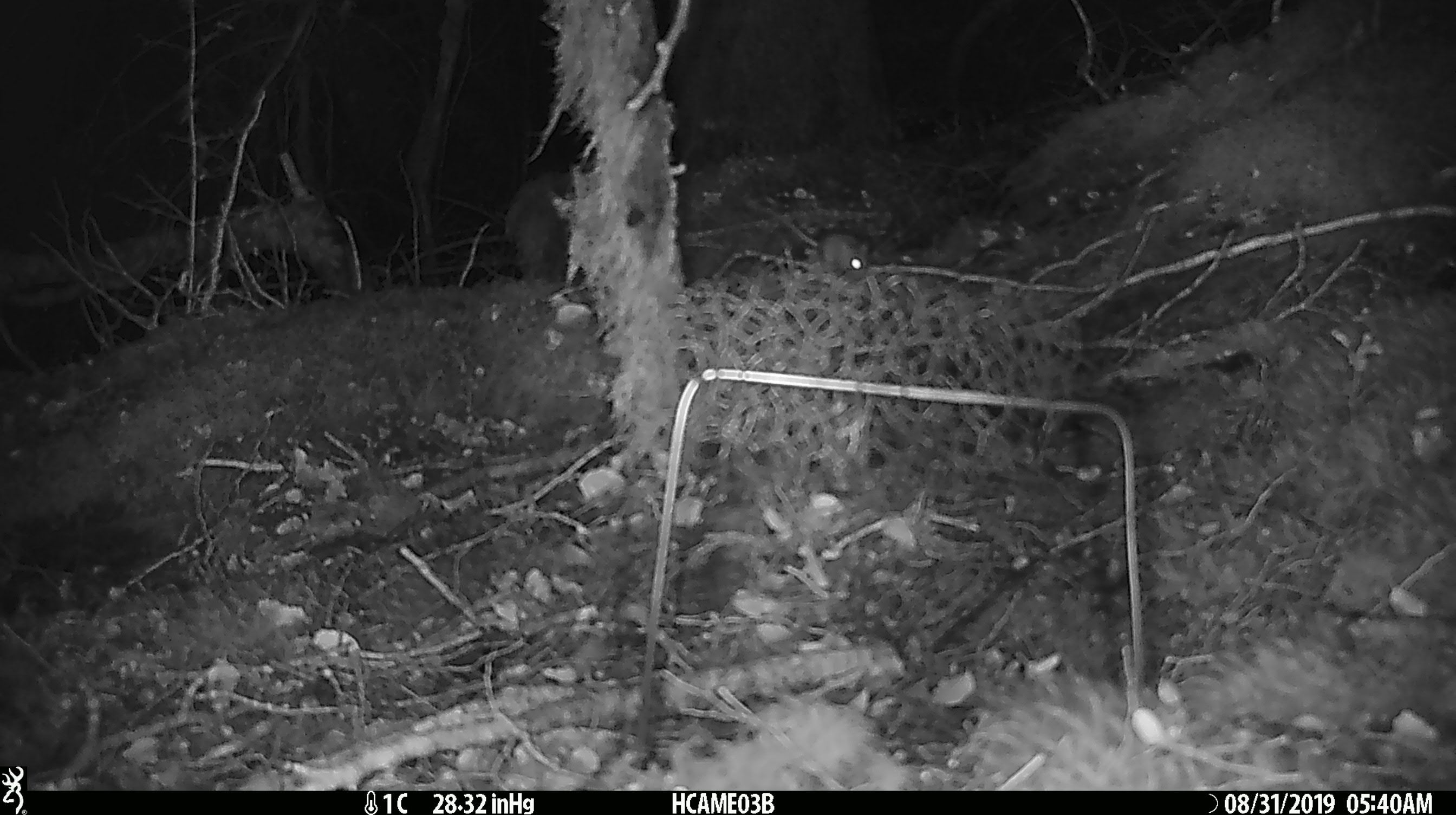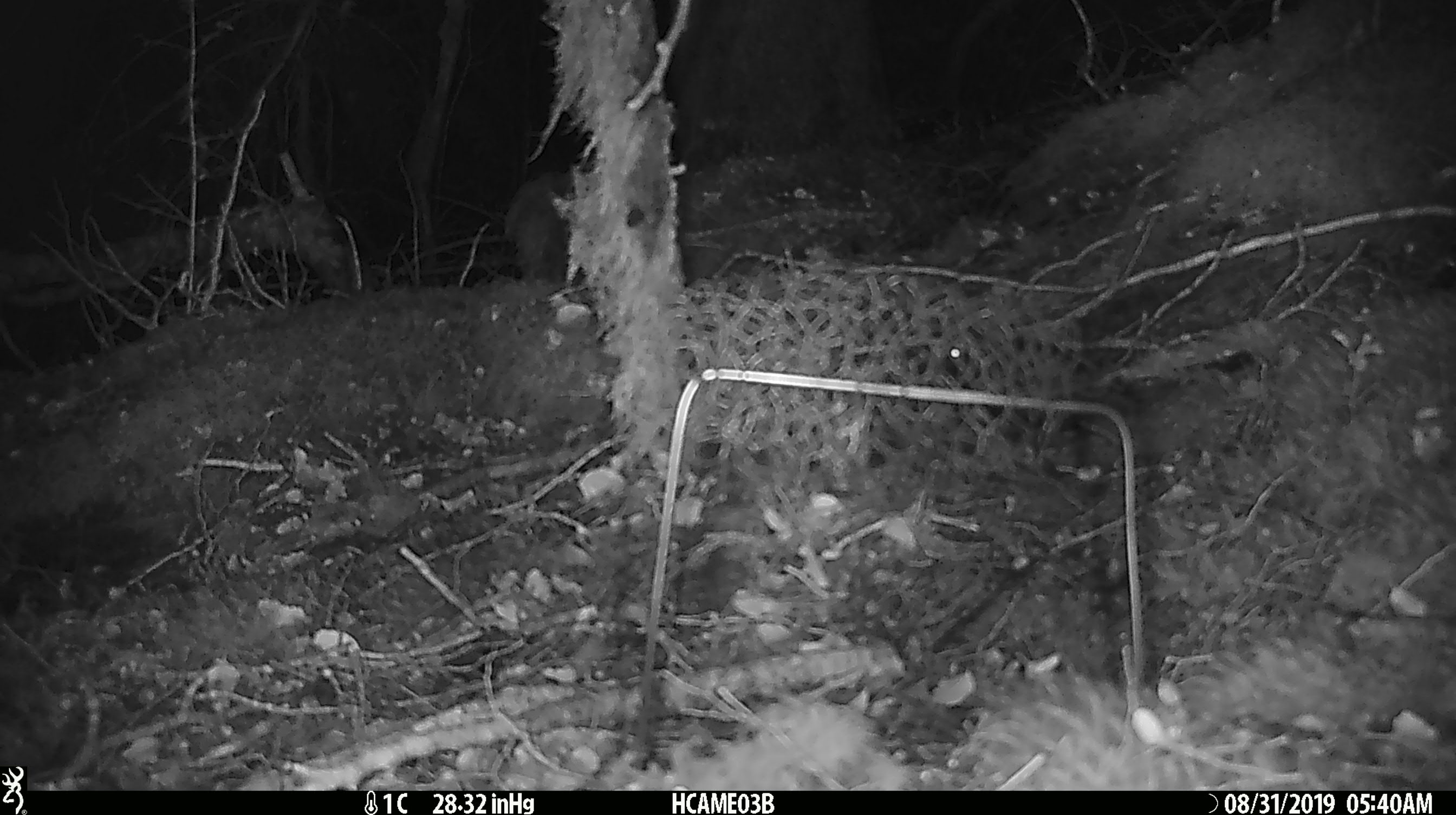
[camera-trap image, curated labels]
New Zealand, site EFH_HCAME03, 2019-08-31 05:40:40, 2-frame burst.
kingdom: Animalia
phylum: Chordata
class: Mammalia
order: Rodentia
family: Muridae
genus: Mus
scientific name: Mus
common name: mouse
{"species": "mouse (Mus)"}